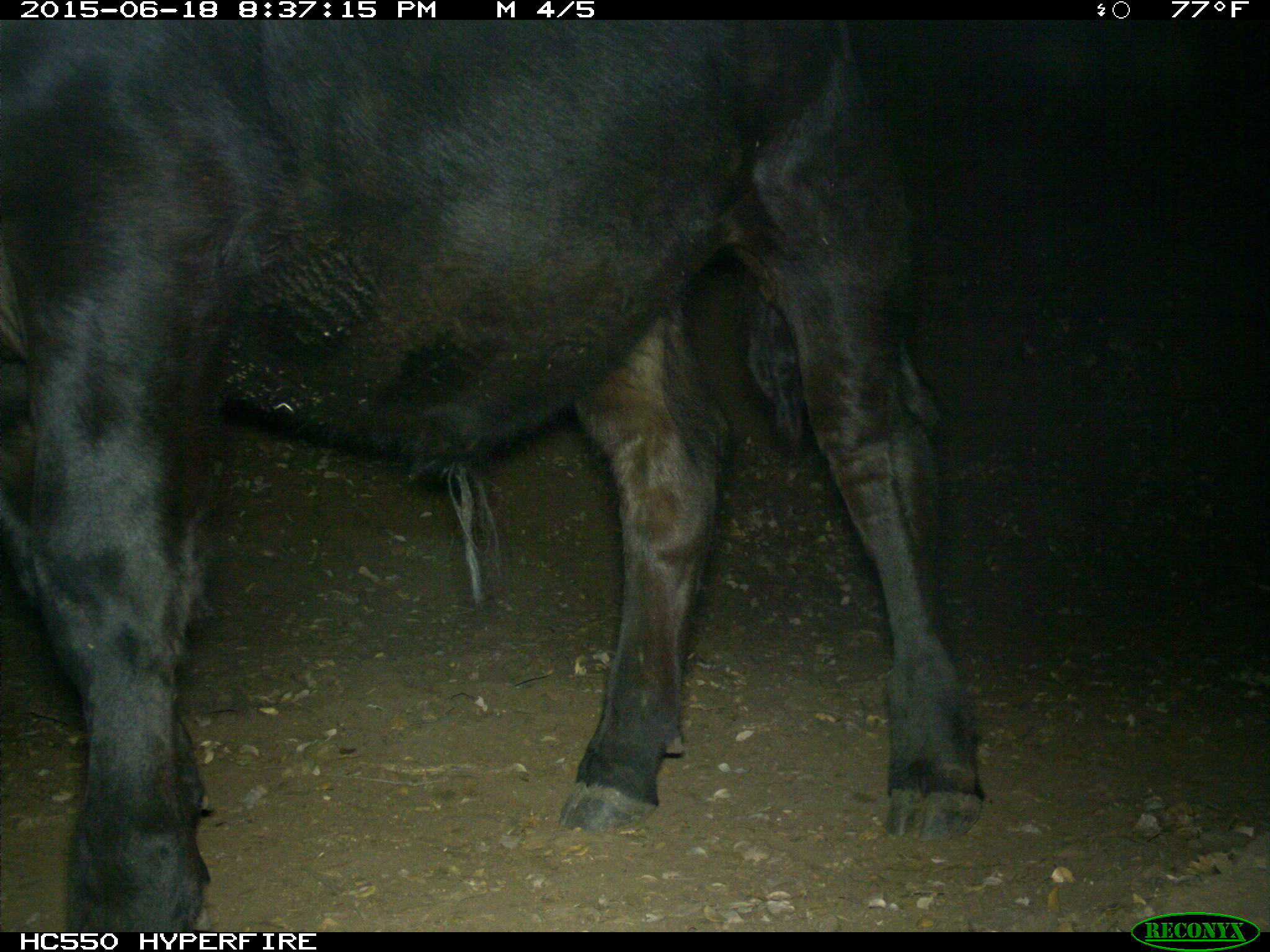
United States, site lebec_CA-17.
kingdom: Animalia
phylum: Chordata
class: Mammalia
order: Artiodactyla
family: Bovidae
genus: Bos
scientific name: Bos taurus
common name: domestic cow